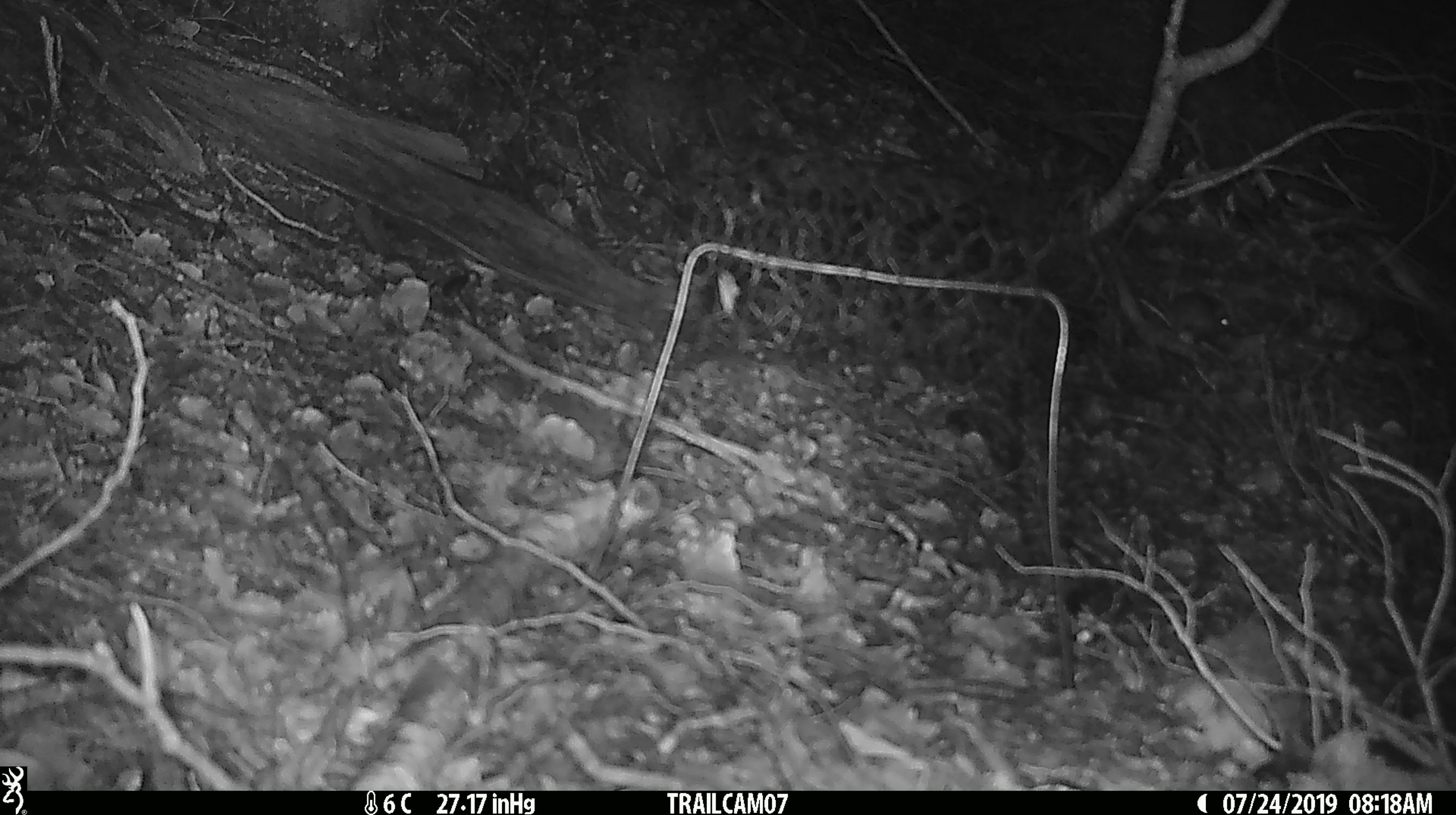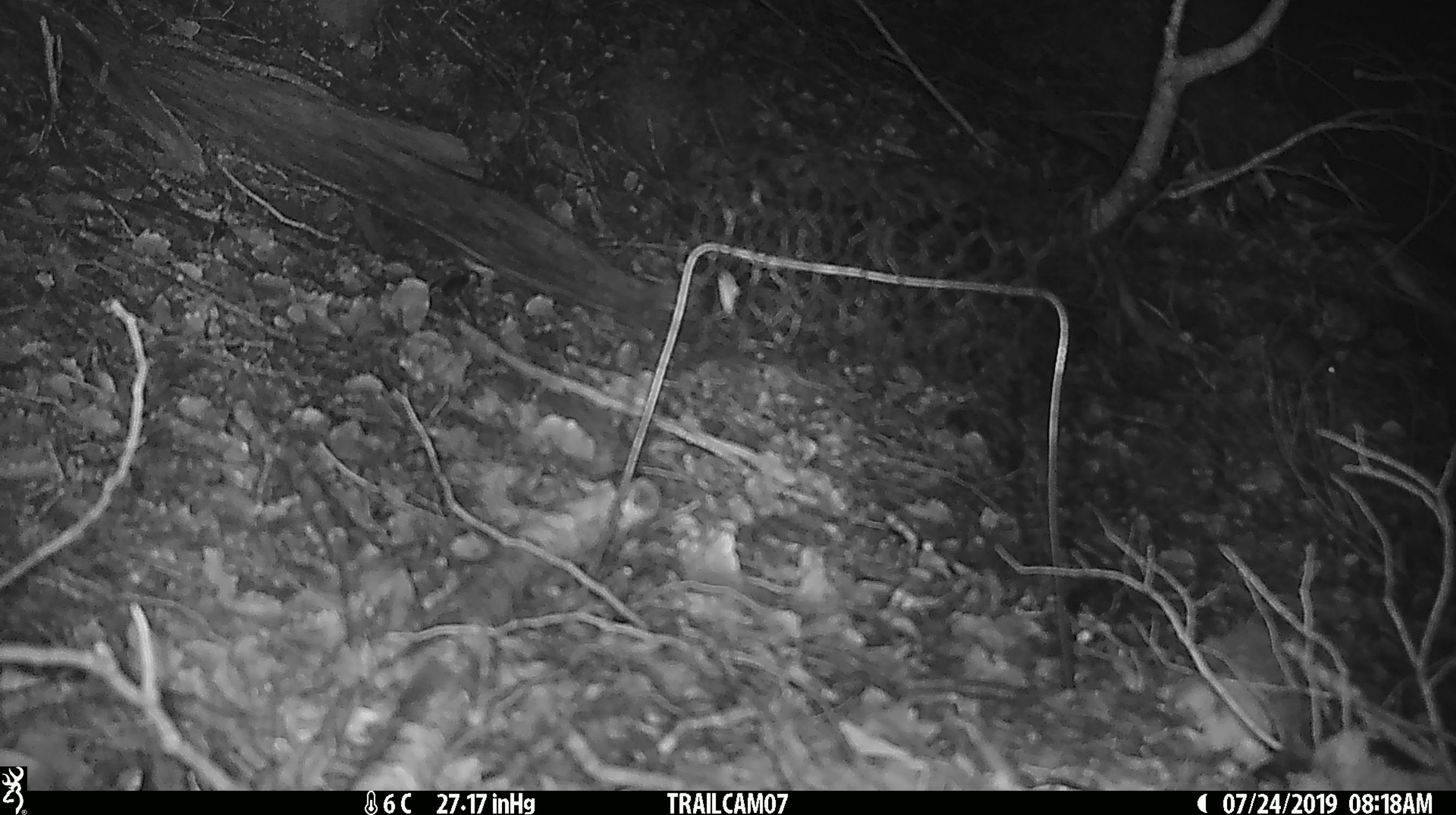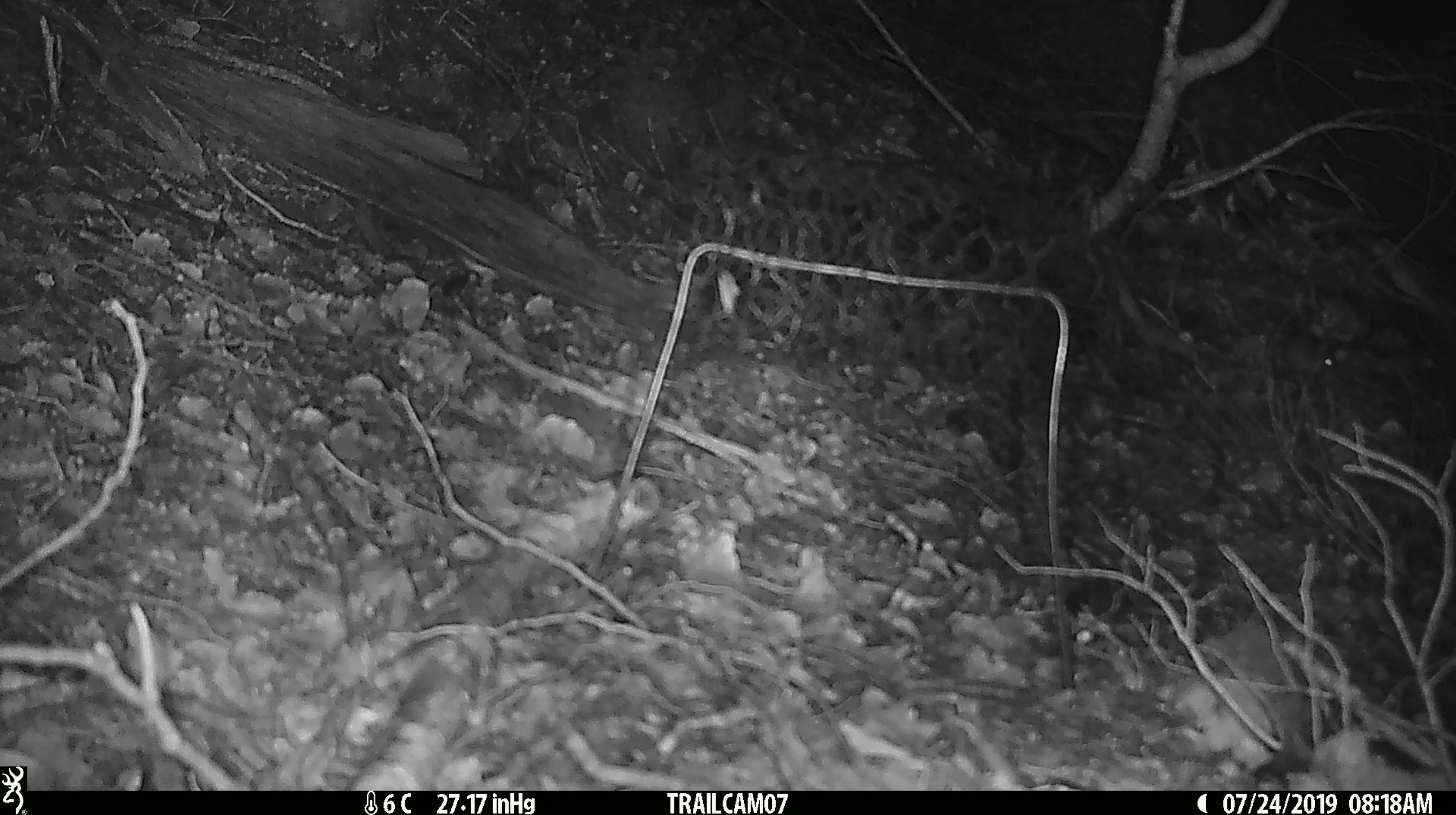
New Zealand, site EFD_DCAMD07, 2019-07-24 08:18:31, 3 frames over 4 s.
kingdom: Animalia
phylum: Chordata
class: Mammalia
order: Rodentia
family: Muridae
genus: Mus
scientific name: Mus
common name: mouse